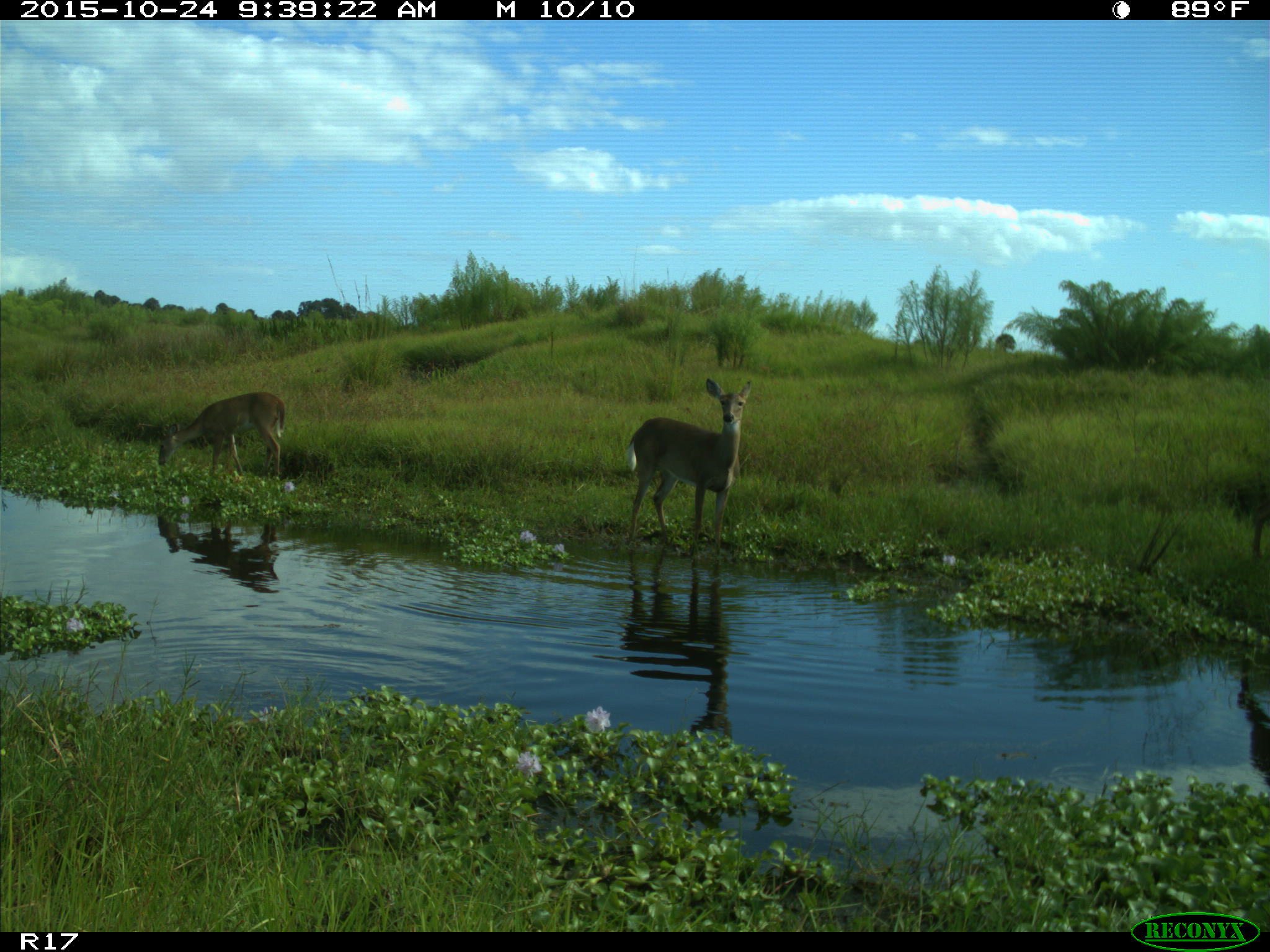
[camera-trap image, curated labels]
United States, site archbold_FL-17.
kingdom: Animalia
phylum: Chordata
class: Mammalia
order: Artiodactyla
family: Cervidae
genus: Odocoileus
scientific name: Odocoileus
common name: deer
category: unidentified deer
Unidentified deer (deer) (Odocoileus).